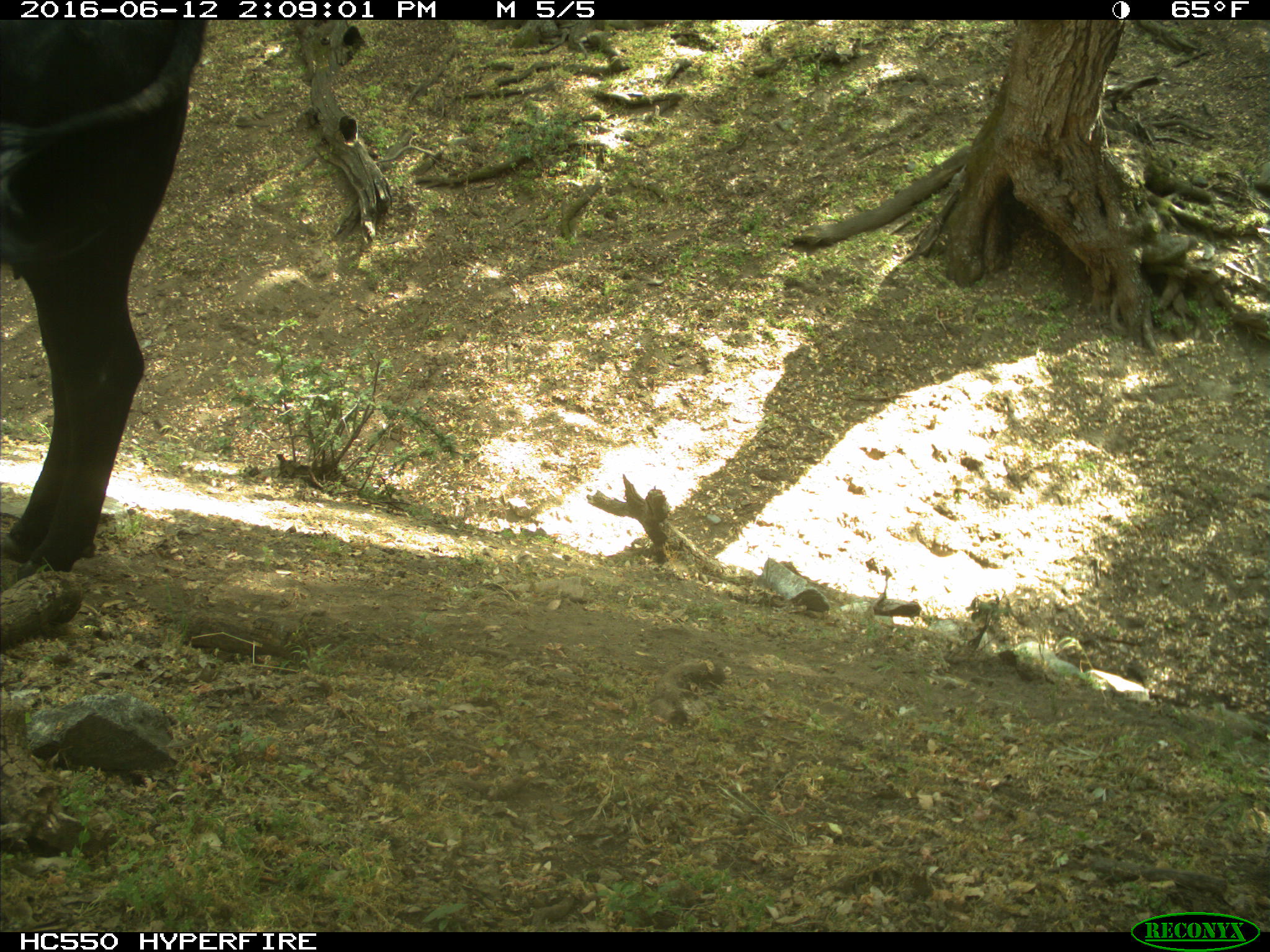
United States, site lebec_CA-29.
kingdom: Animalia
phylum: Chordata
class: Mammalia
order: Artiodactyla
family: Bovidae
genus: Bos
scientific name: Bos taurus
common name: domestic cow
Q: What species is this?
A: Bos taurus (domestic cow).